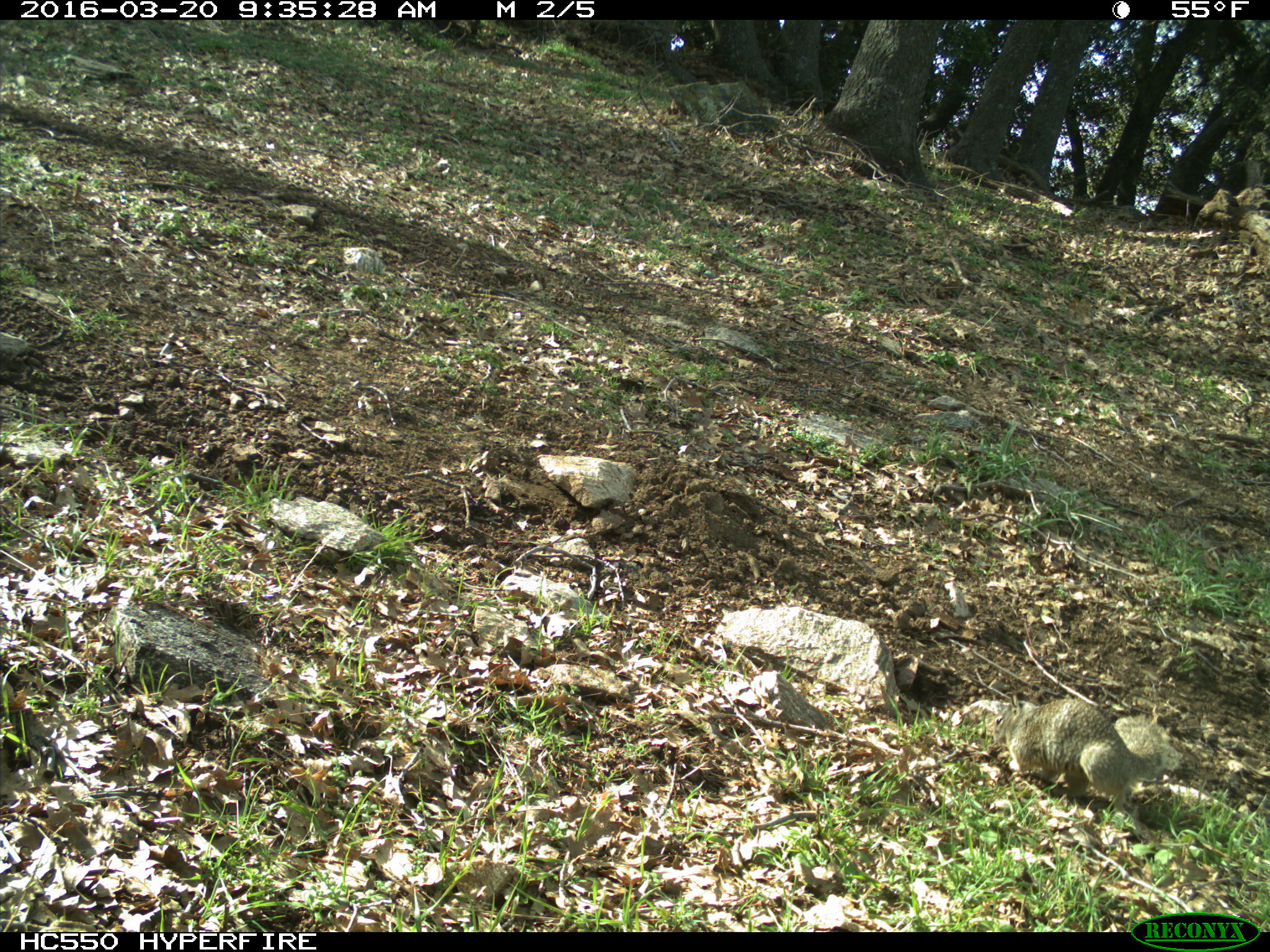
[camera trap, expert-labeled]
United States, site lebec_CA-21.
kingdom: Animalia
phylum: Chordata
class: Mammalia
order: Rodentia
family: Sciuridae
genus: Otospermophilus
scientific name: Otospermophilus beecheyi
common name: california ground squirrel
Otospermophilus beecheyi (california ground squirrel).